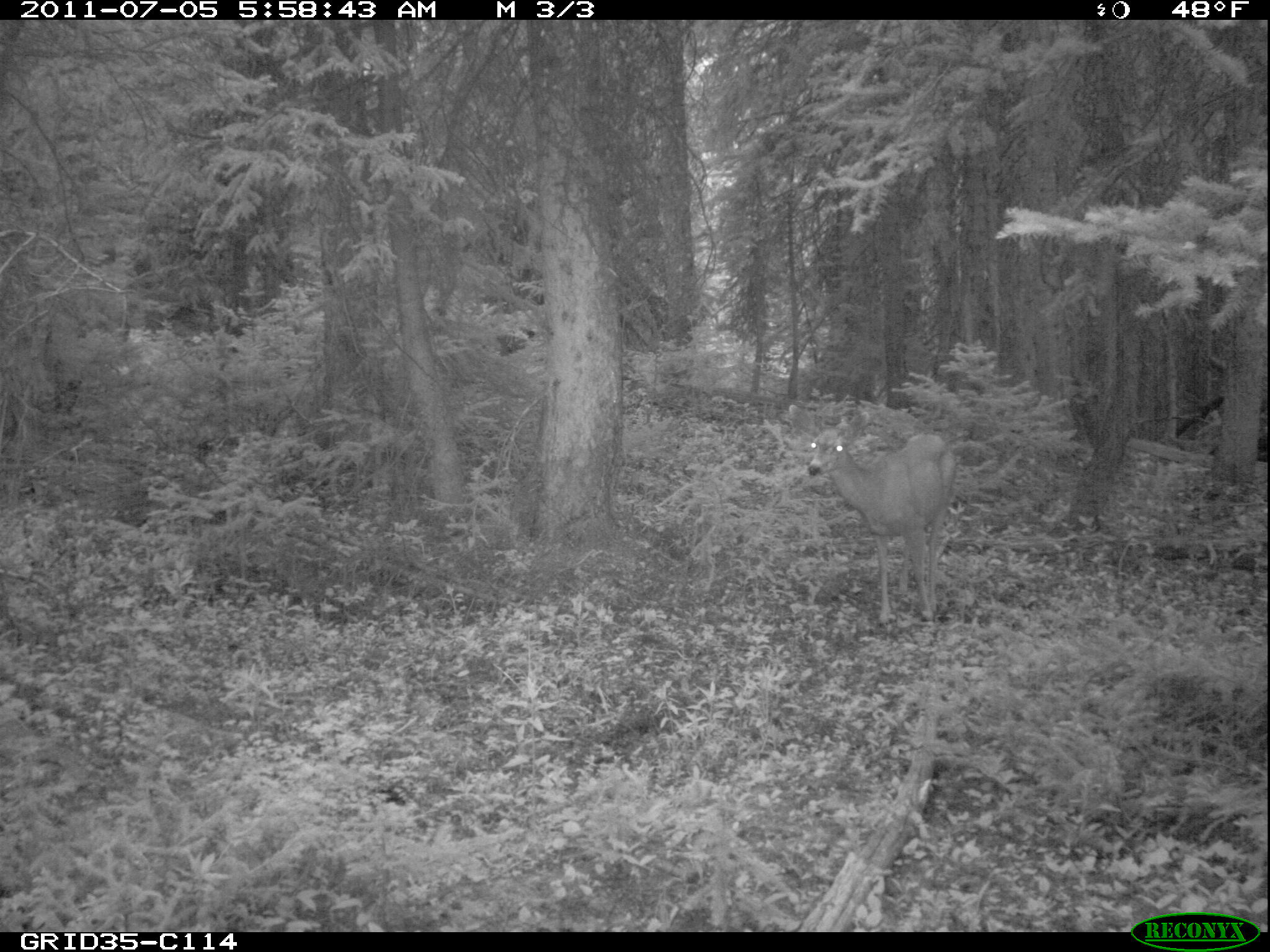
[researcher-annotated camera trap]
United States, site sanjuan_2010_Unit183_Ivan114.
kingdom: Animalia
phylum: Chordata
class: Mammalia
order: Artiodactyla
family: Cervidae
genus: Odocoileus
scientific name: Odocoileus hemionus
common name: mule deer